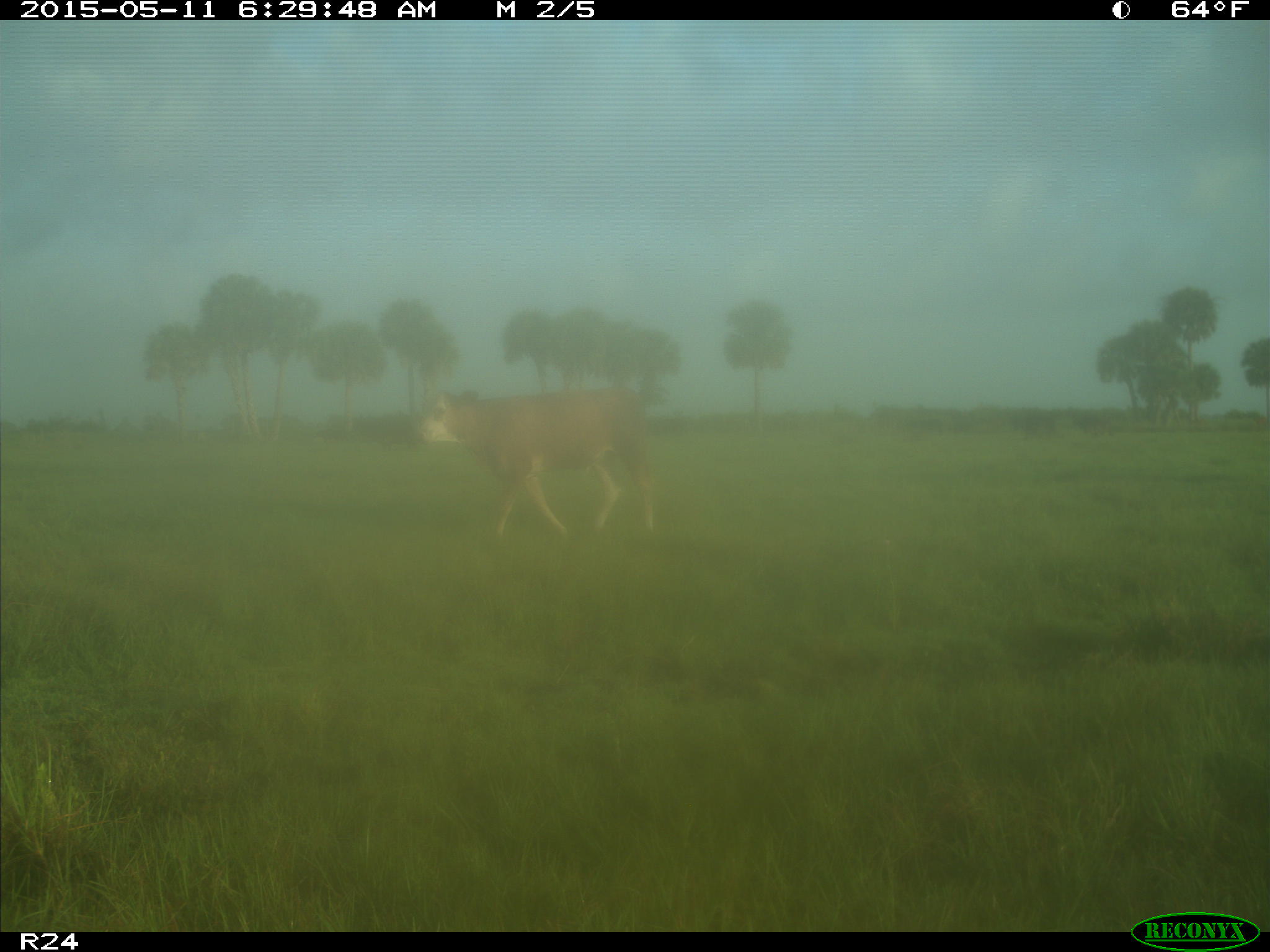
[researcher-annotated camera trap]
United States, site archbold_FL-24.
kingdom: Animalia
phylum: Chordata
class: Mammalia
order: Artiodactyla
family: Bovidae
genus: Bos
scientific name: Bos taurus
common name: domestic cow